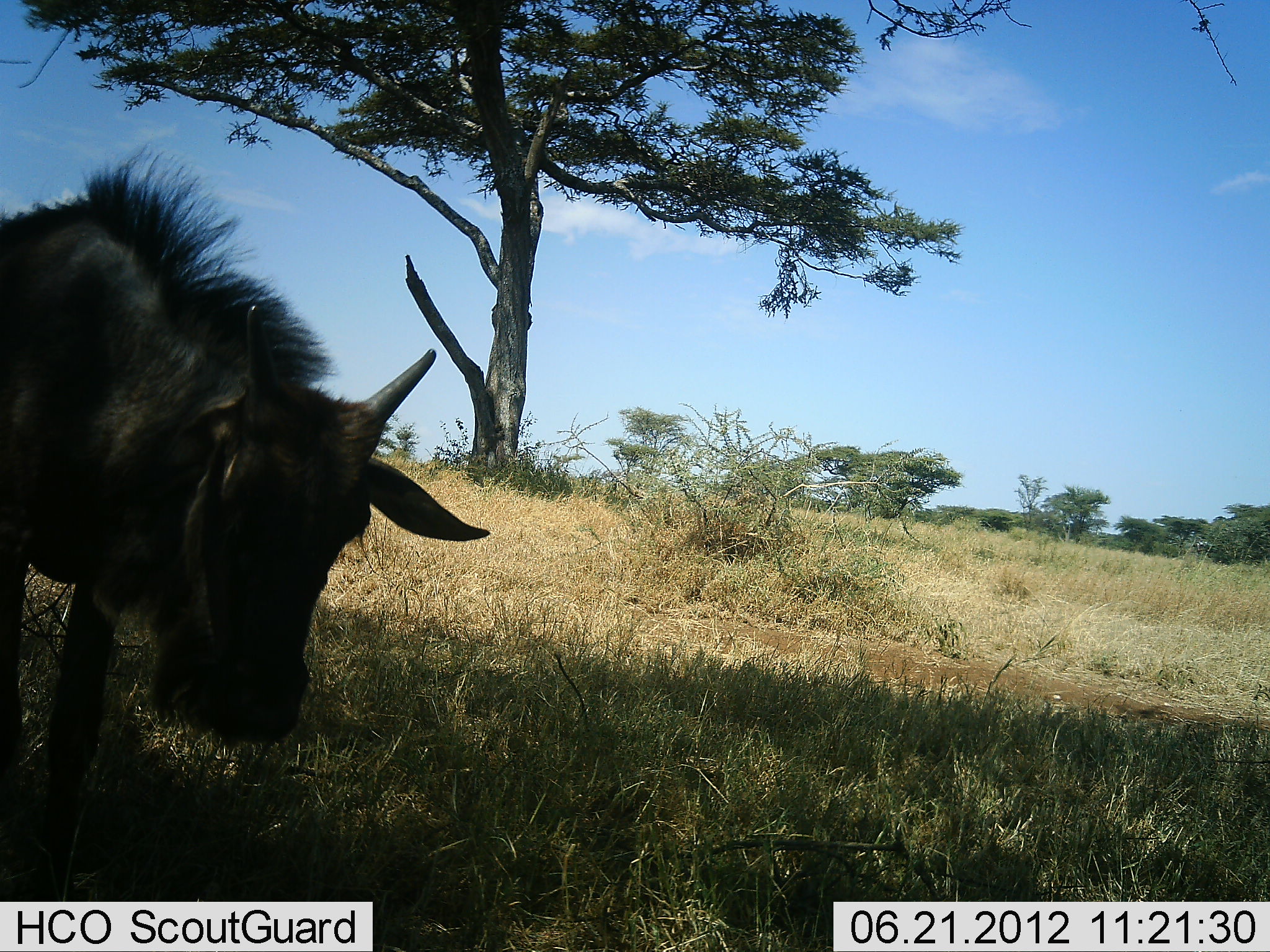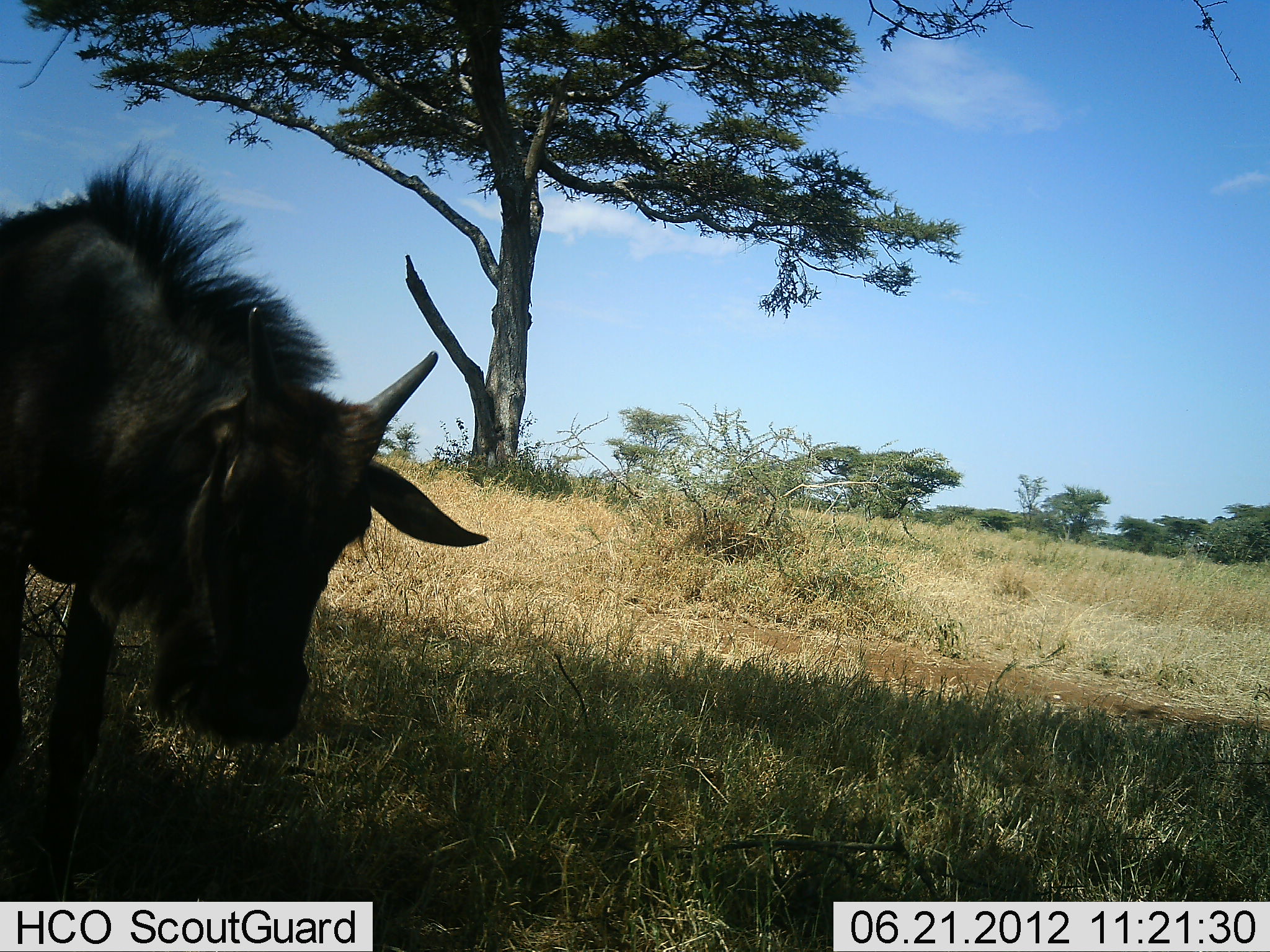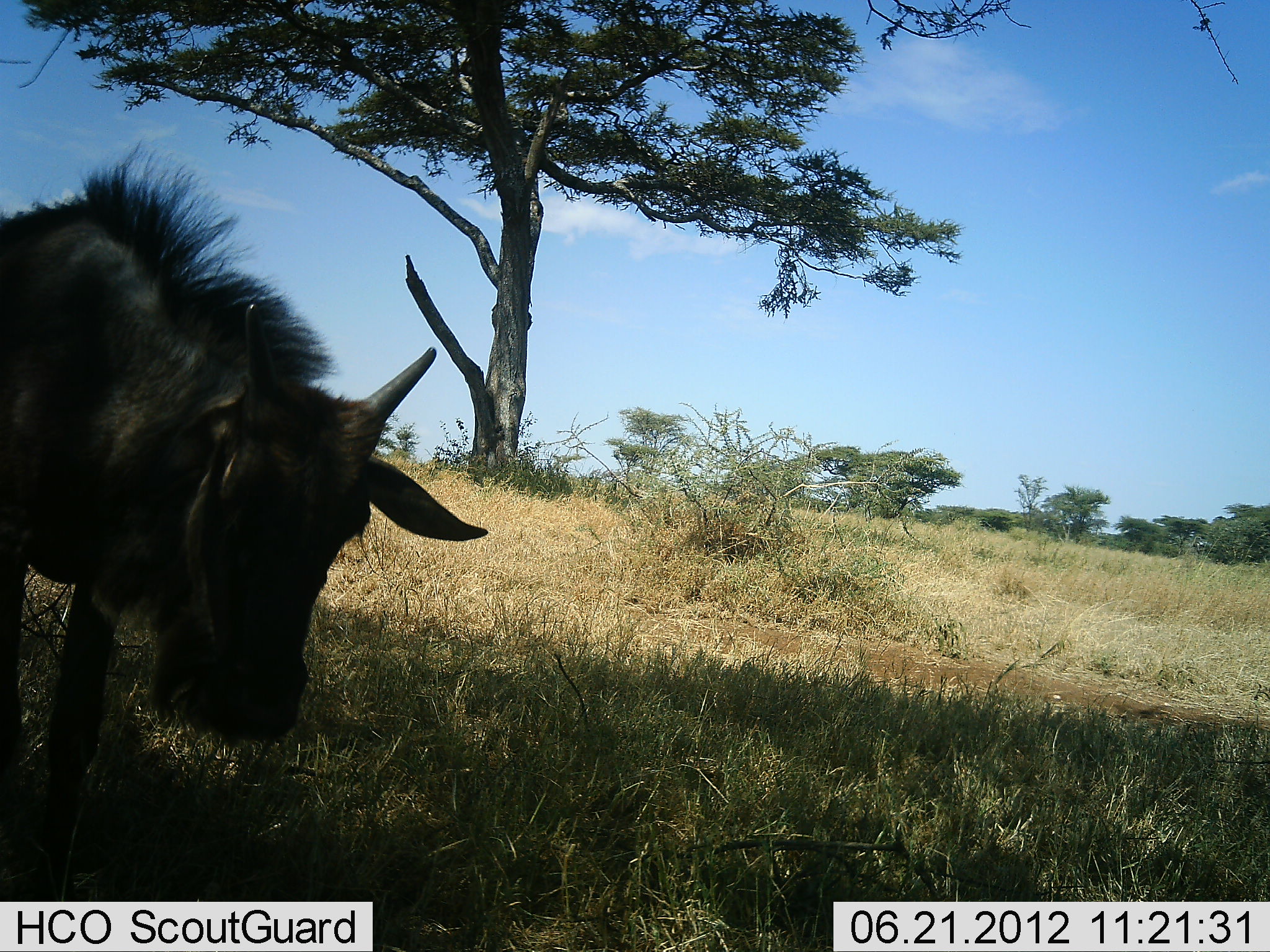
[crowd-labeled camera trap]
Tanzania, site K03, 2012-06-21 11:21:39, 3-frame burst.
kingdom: Animalia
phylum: Chordata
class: Mammalia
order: Artiodactyla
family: Bovidae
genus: Connochaetes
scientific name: Connochaetes taurinus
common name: blue wildebeest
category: wildebeest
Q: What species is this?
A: Wildebeest (blue wildebeest) (Connochaetes taurinus).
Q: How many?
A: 1.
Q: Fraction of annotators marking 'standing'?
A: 90%.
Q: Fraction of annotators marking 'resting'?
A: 0%.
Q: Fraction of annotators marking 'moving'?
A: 0%.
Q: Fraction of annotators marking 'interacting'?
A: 0%.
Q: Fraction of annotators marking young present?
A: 30%.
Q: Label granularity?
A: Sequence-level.